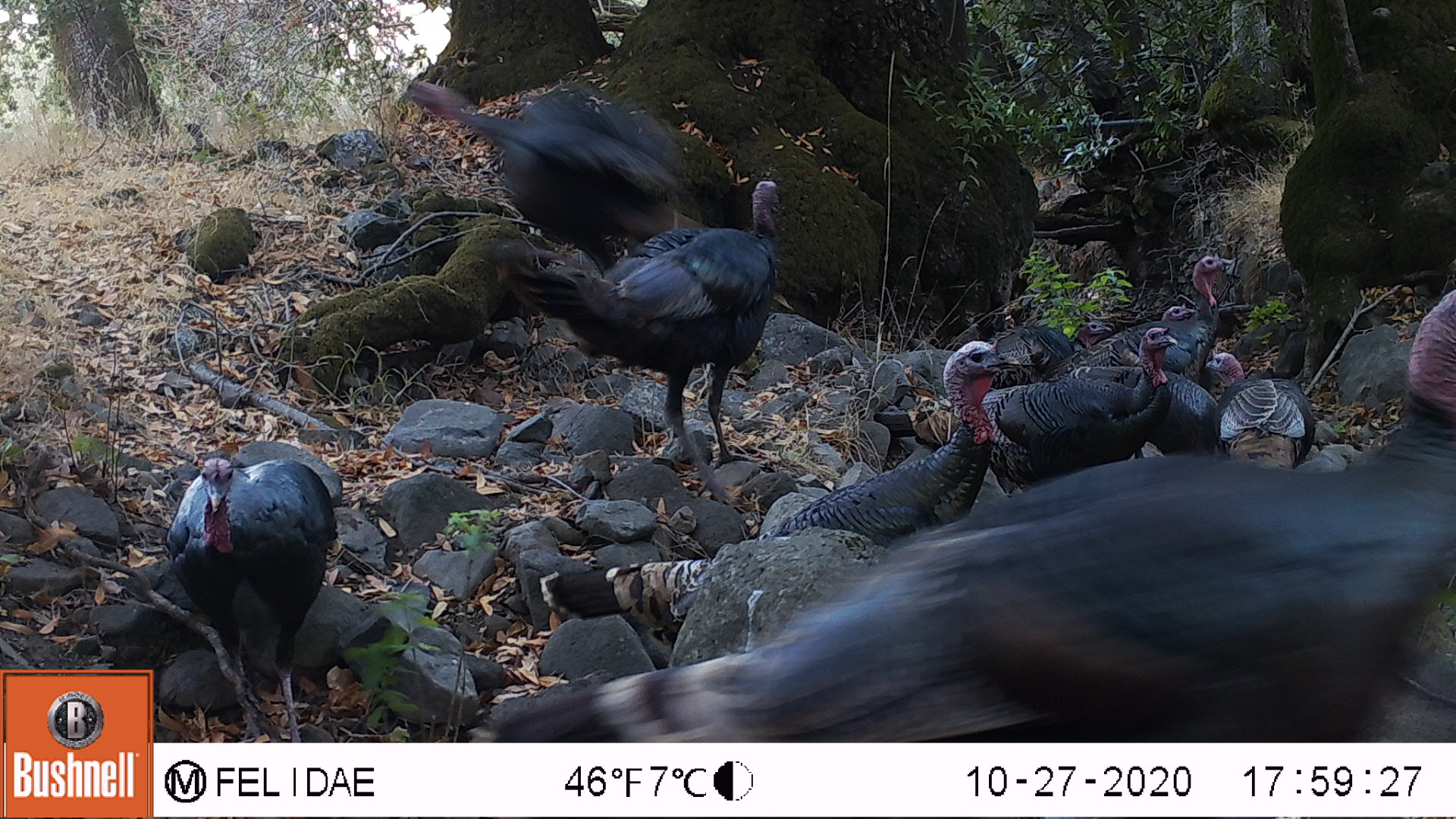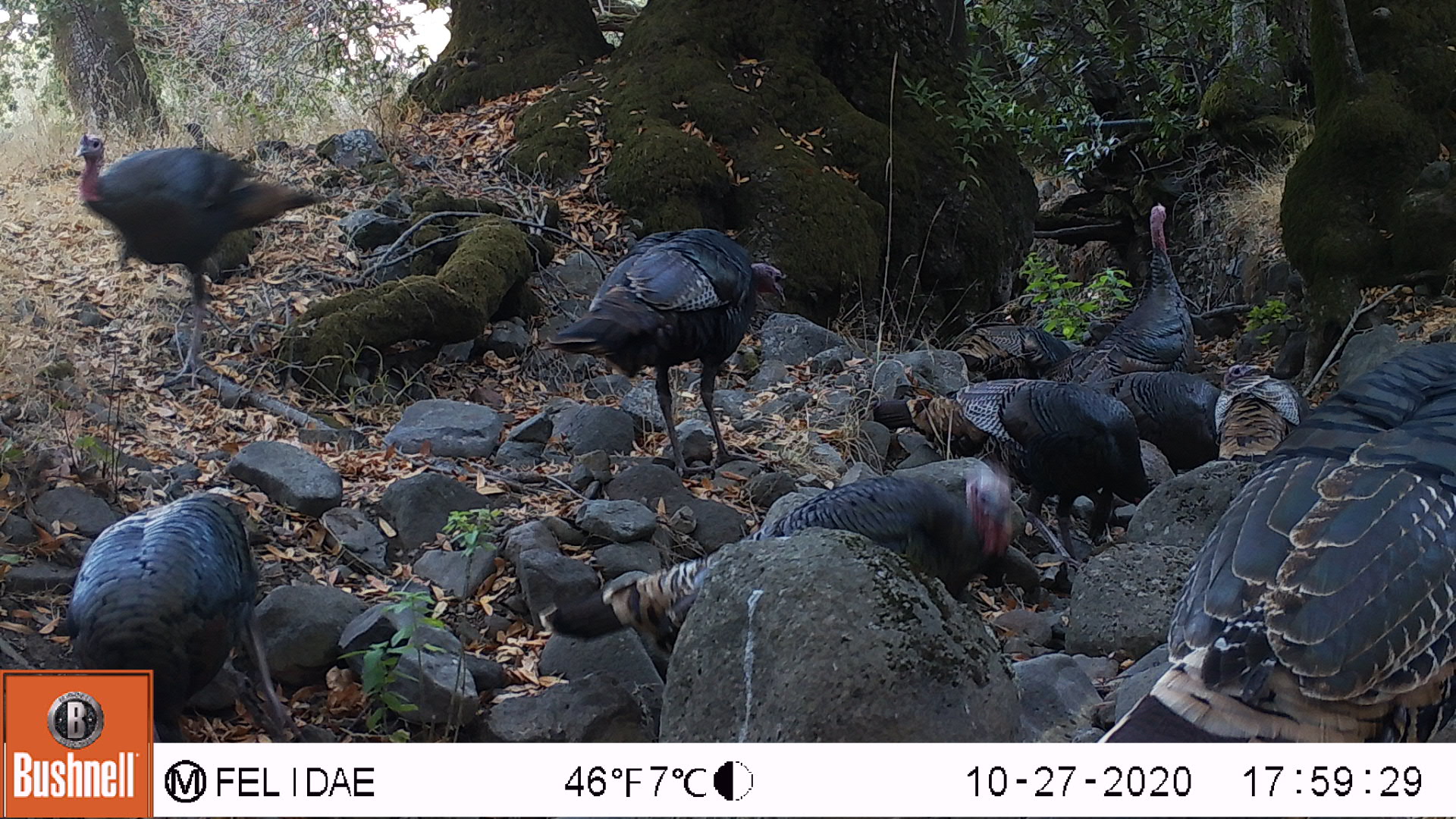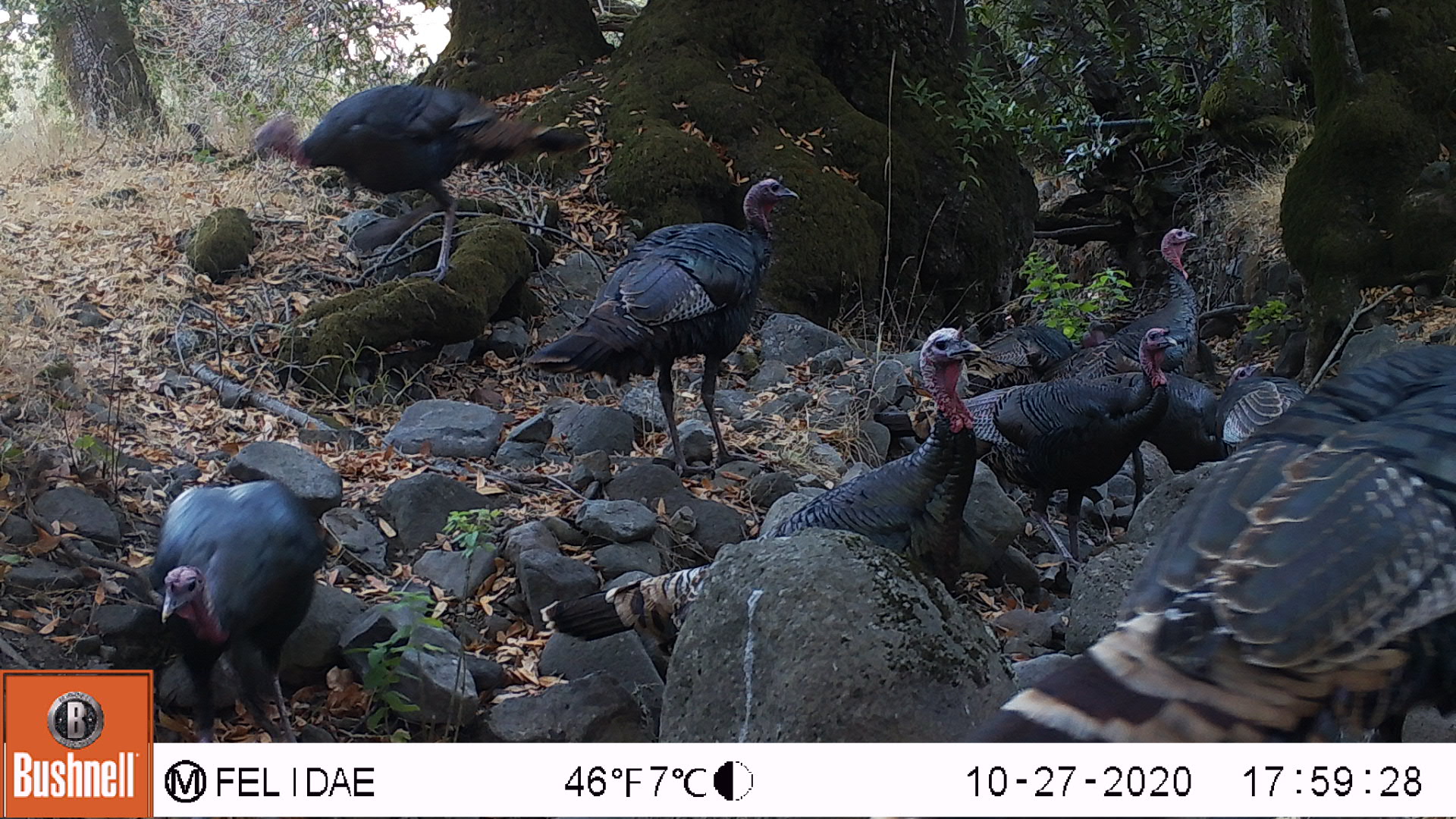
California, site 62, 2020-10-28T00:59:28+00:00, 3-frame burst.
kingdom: Animalia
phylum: Chordata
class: Aves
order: Cathartiformes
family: Cathartidae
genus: Cathartes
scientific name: Cathartes aura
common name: turkey vulture